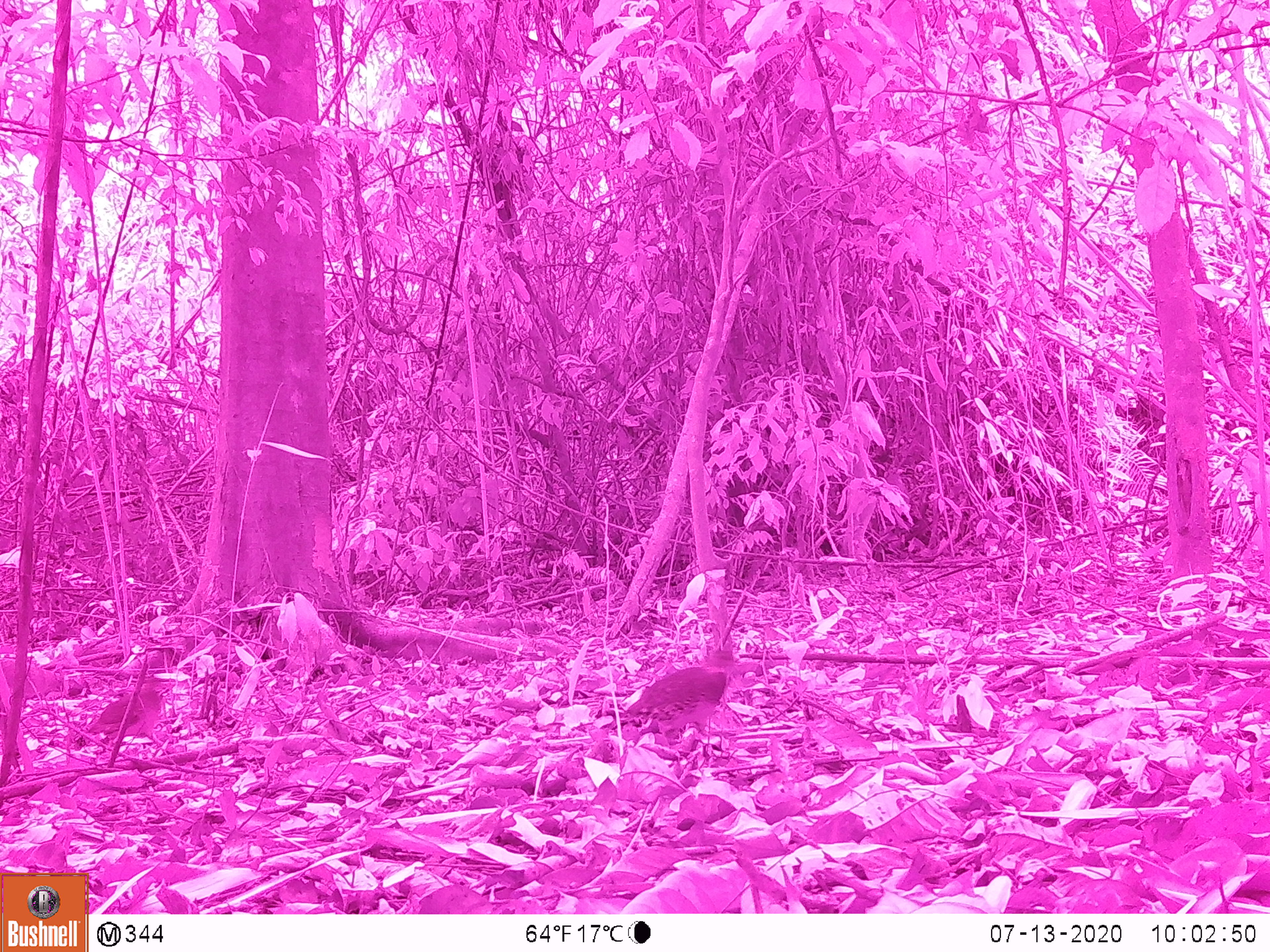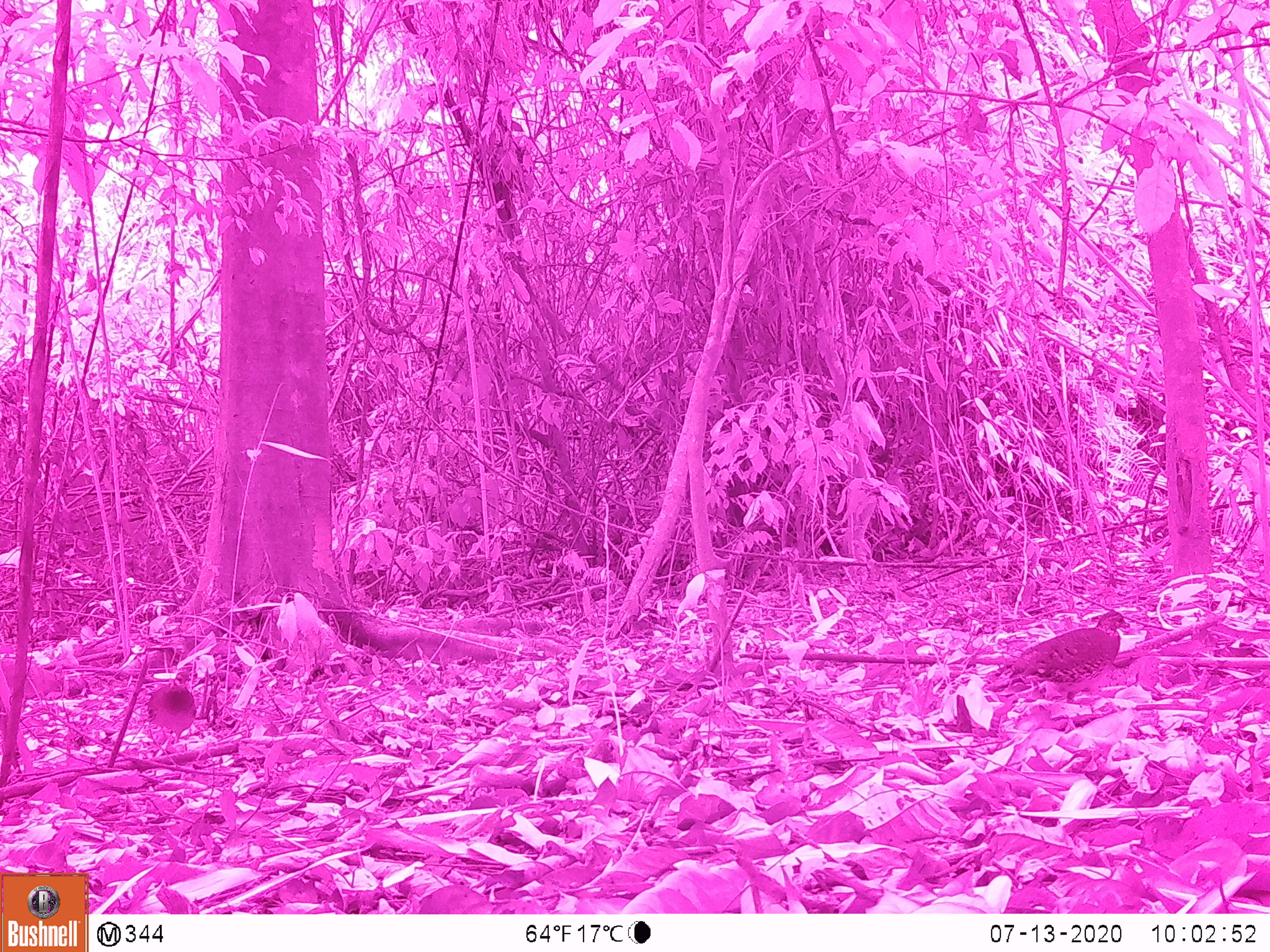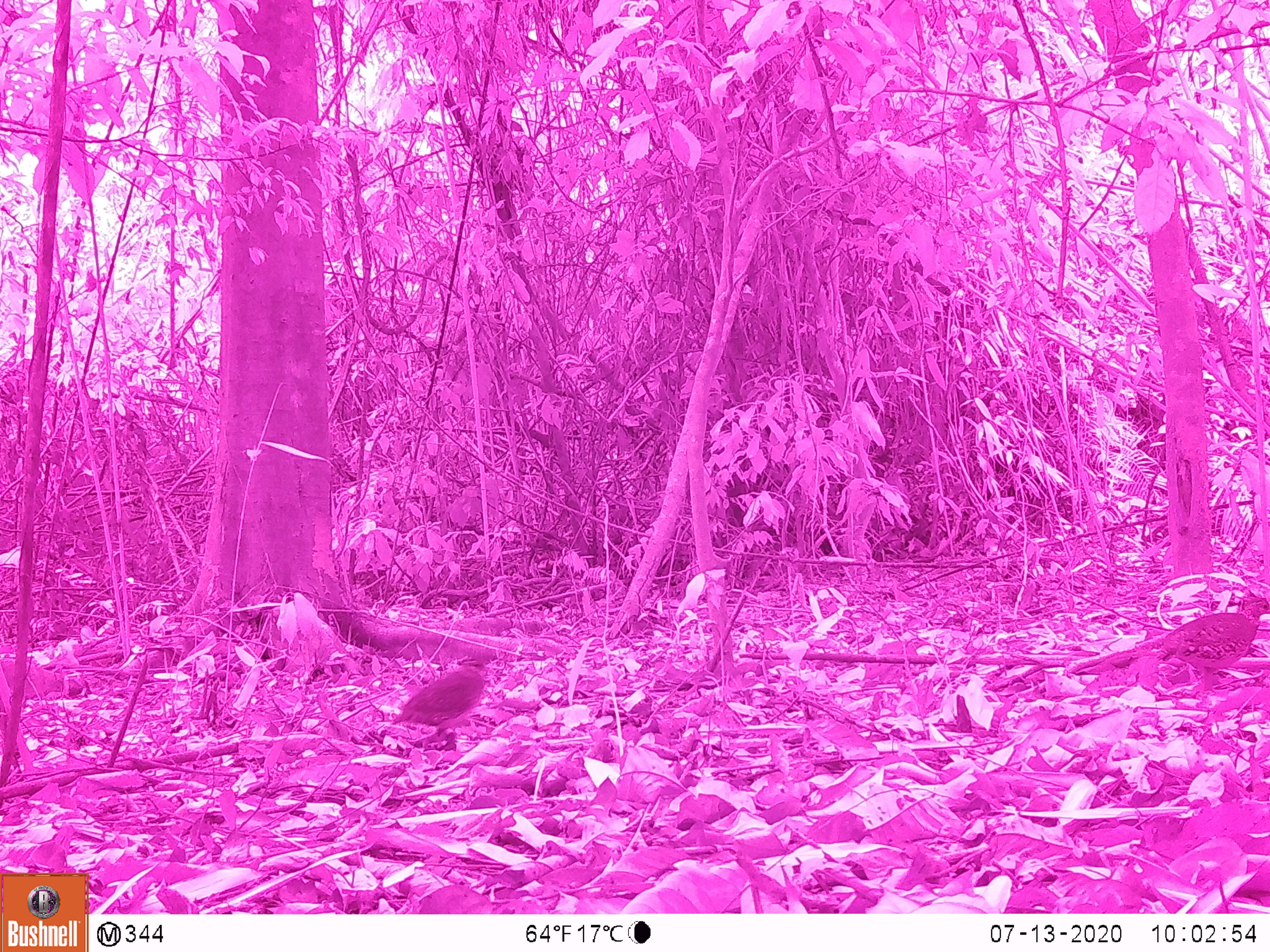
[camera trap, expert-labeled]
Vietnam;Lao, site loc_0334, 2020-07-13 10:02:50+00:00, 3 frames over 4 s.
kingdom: Animalia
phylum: Chordata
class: Aves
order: Galliformes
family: Phasianidae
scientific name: Phasianidae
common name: partridge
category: unidentified partridge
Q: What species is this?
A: Unidentified partridge (partridge) (Phasianidae).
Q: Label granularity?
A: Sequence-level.